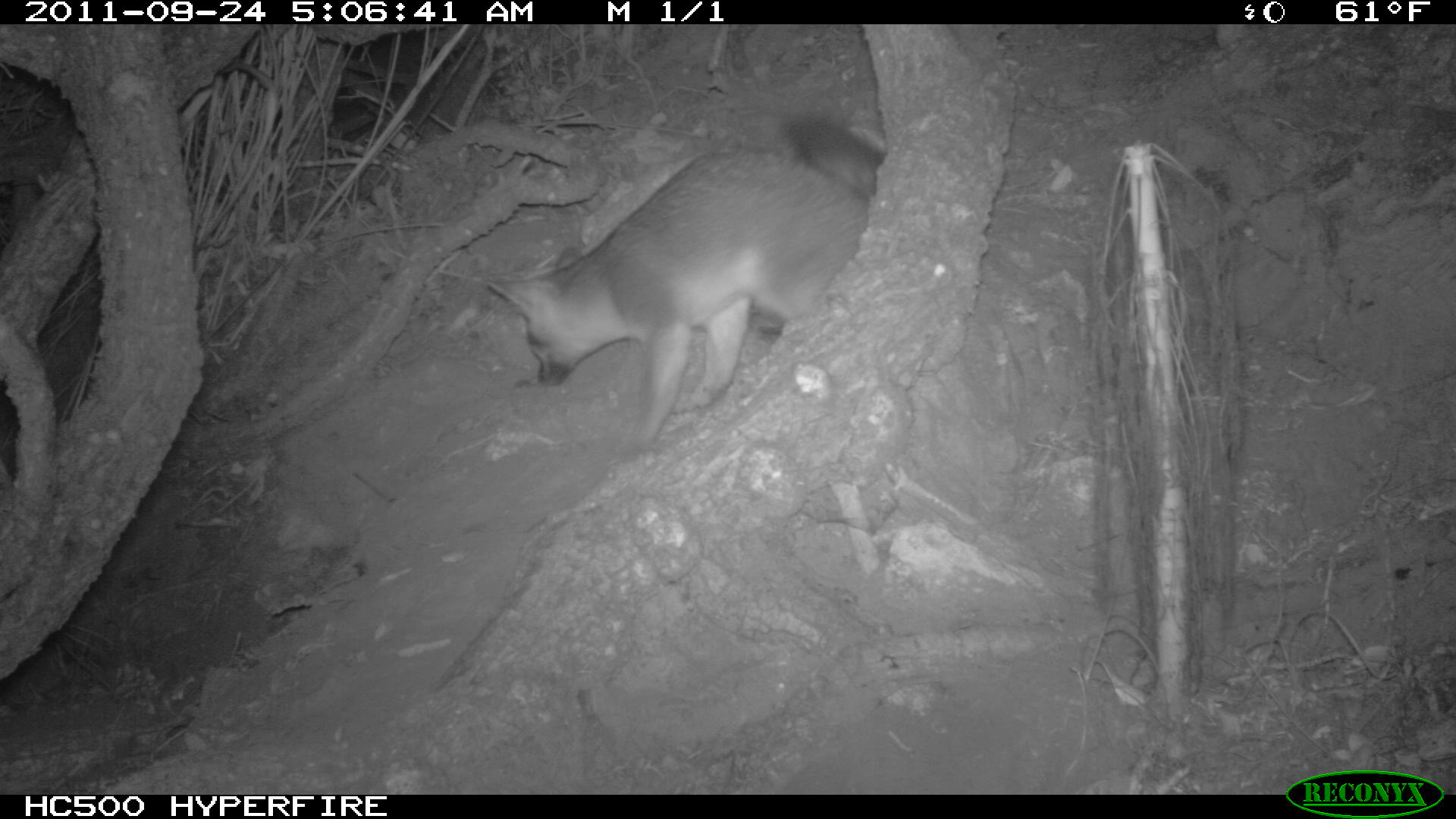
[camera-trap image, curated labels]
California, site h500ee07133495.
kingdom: Animalia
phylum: Chordata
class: Mammalia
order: Carnivora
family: Canidae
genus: Urocyon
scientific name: Urocyon littoralis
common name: island fox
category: fox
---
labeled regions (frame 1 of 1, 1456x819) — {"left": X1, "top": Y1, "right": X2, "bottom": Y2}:
fox: {"left": 486, "top": 115, "right": 886, "bottom": 453}